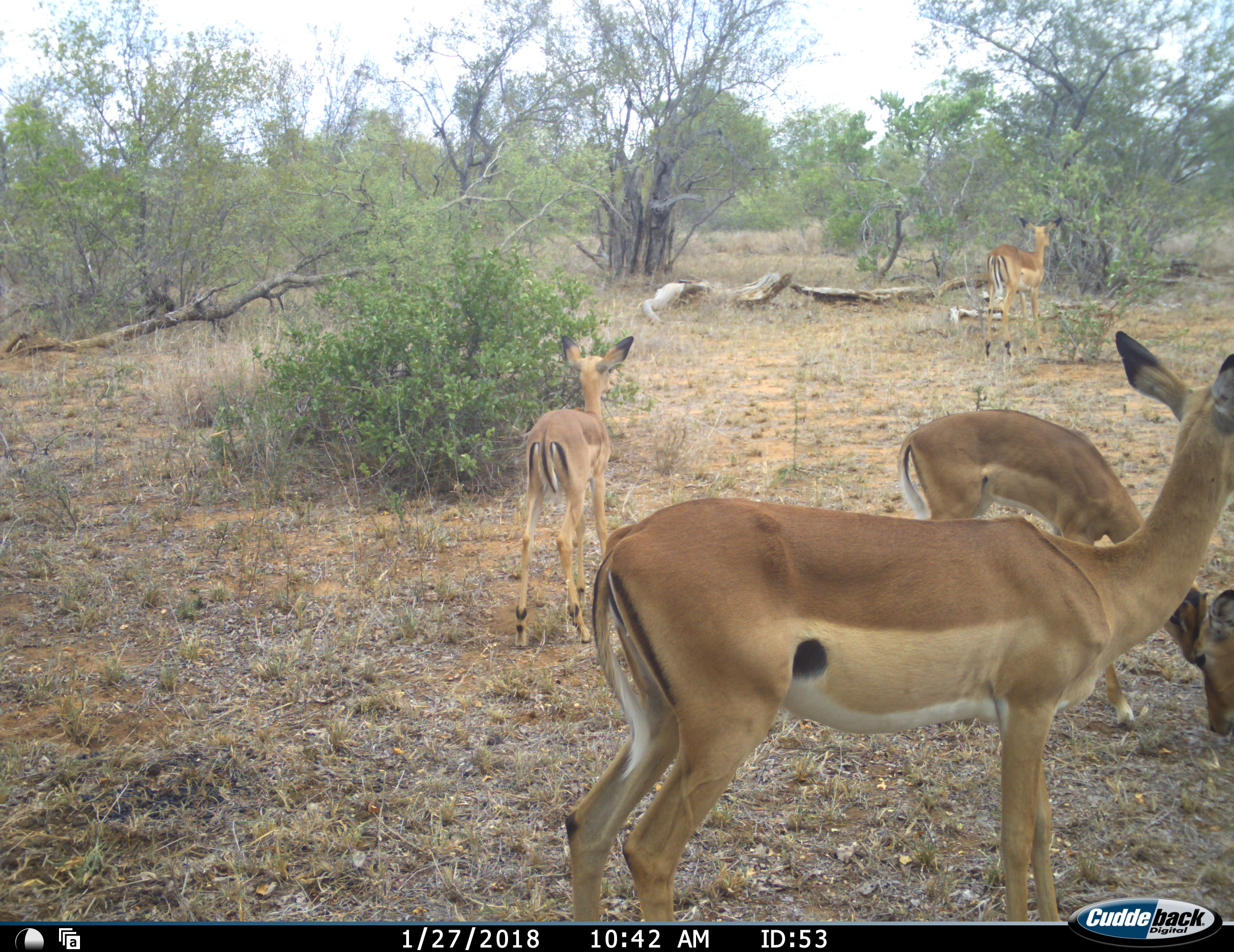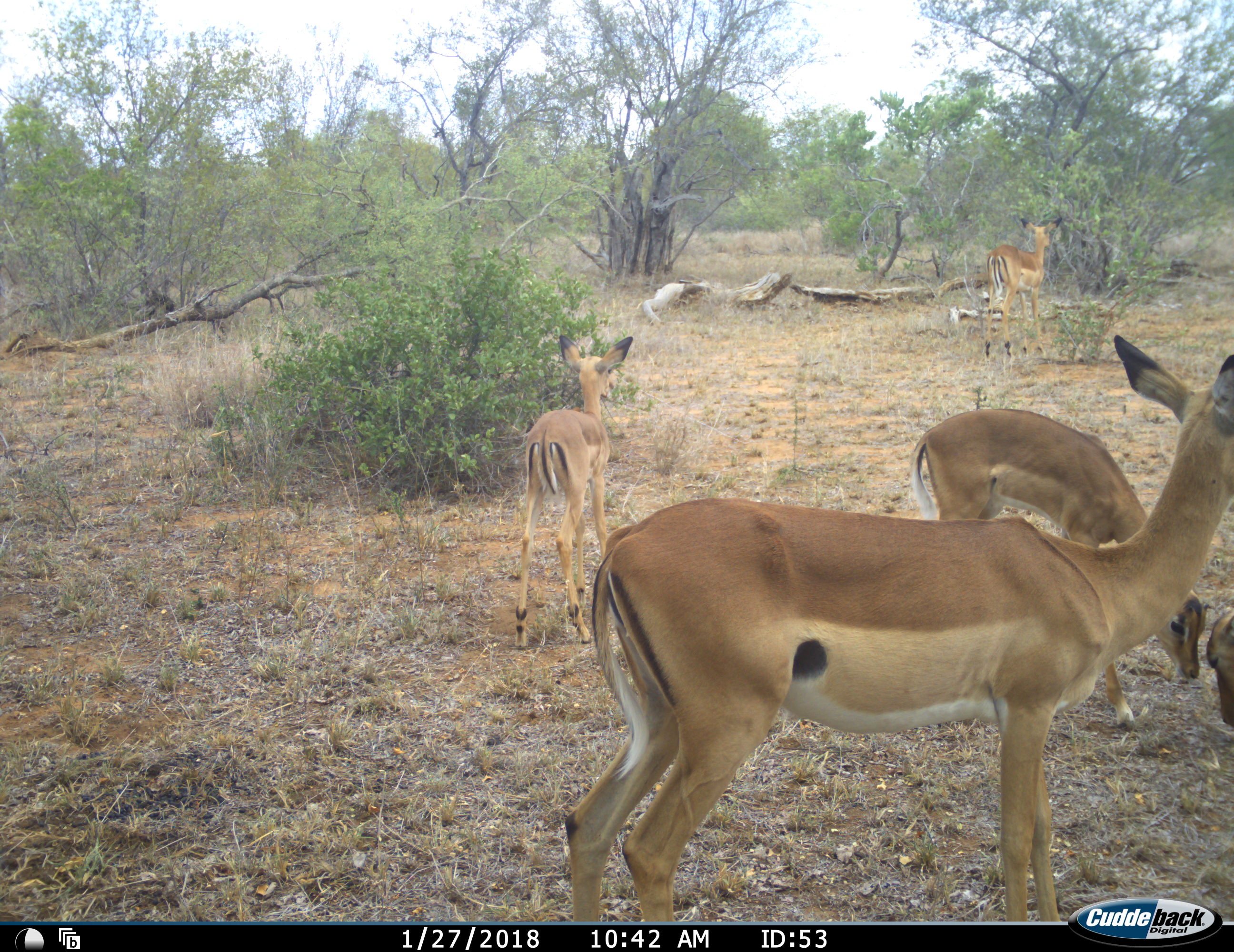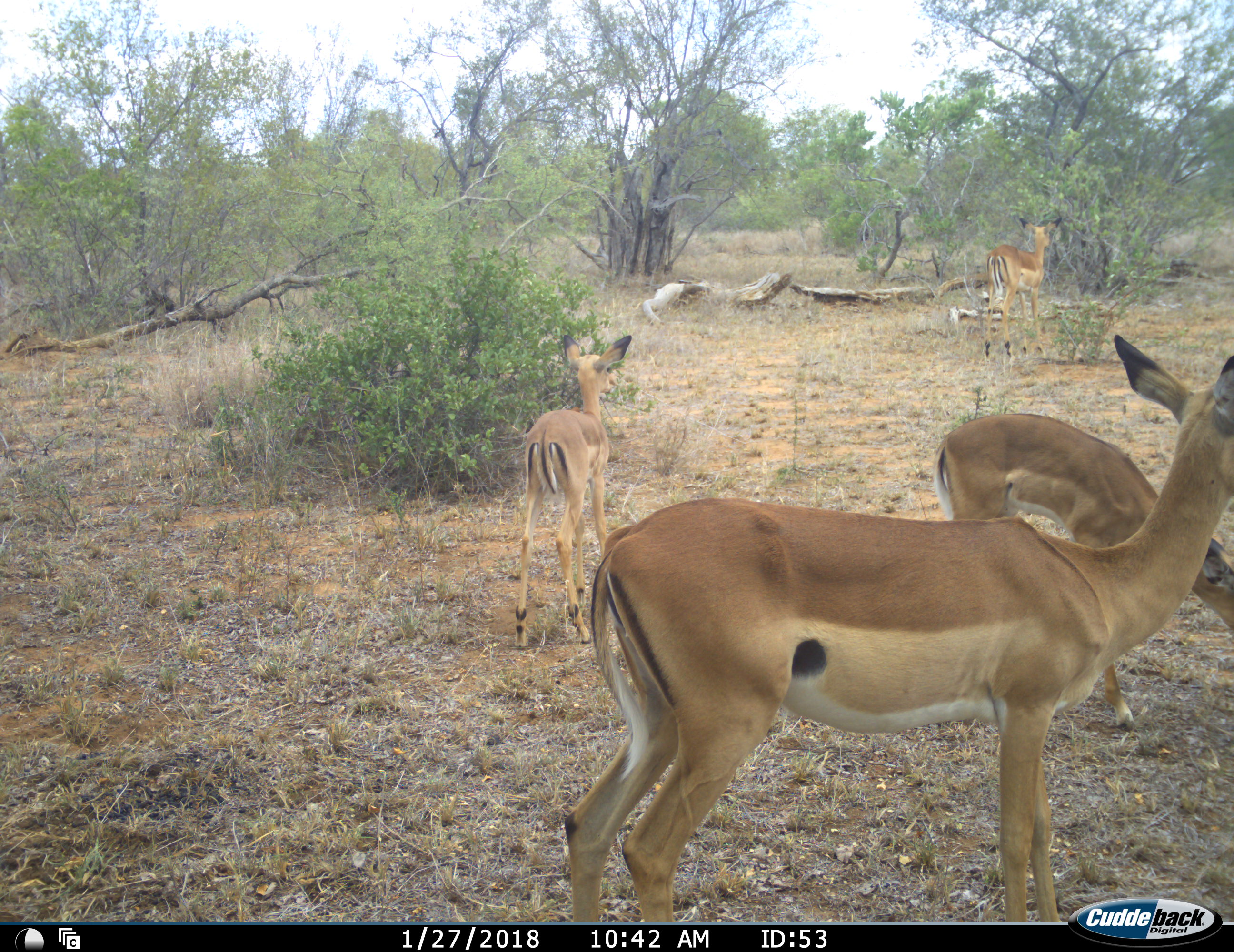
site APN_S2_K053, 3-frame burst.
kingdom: Animalia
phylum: Chordata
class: Mammalia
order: Artiodactyla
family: Bovidae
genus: Aepyceros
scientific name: Aepyceros melampus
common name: impala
Impala (Aepyceros melampus), count 5. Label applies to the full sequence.